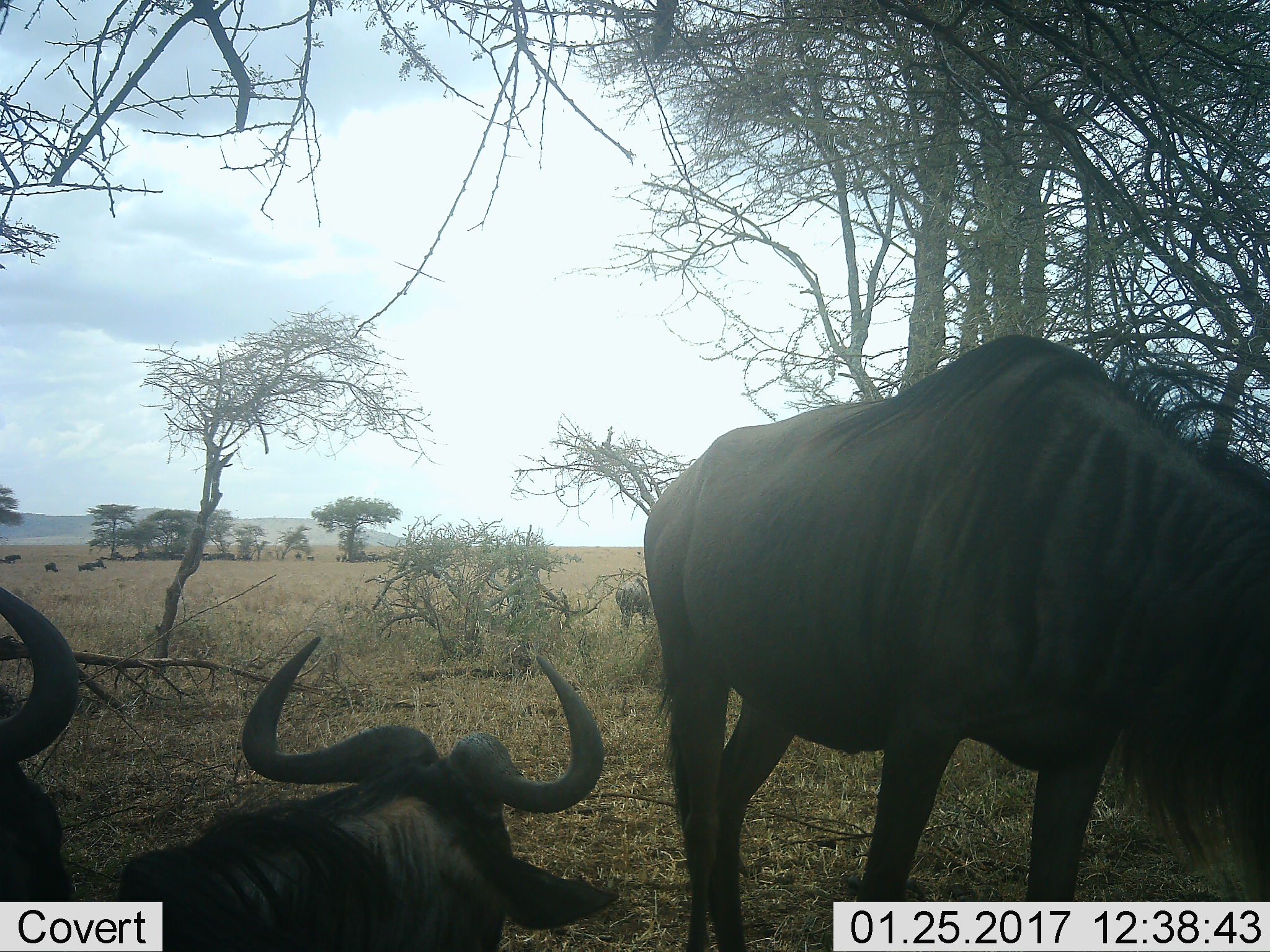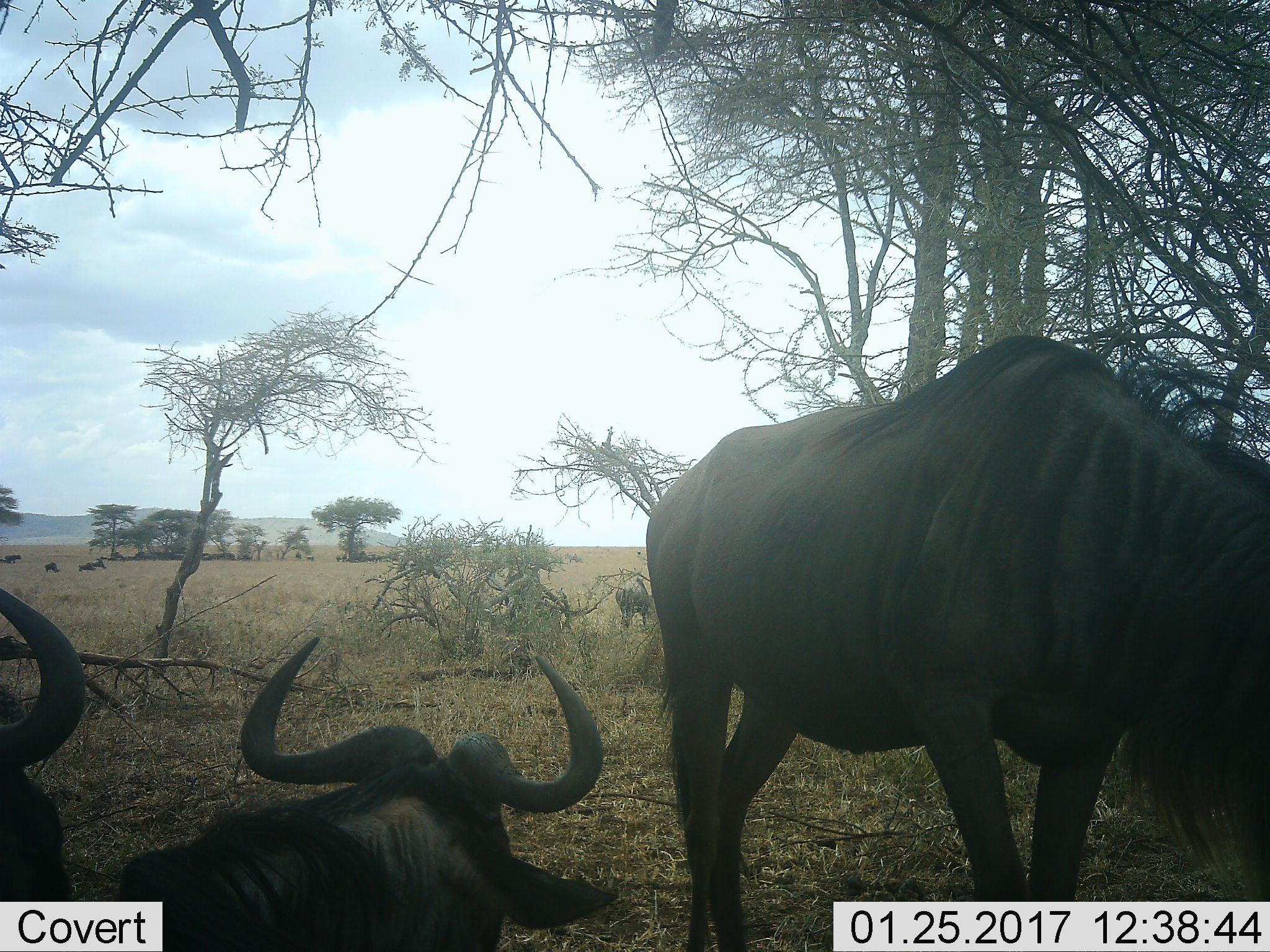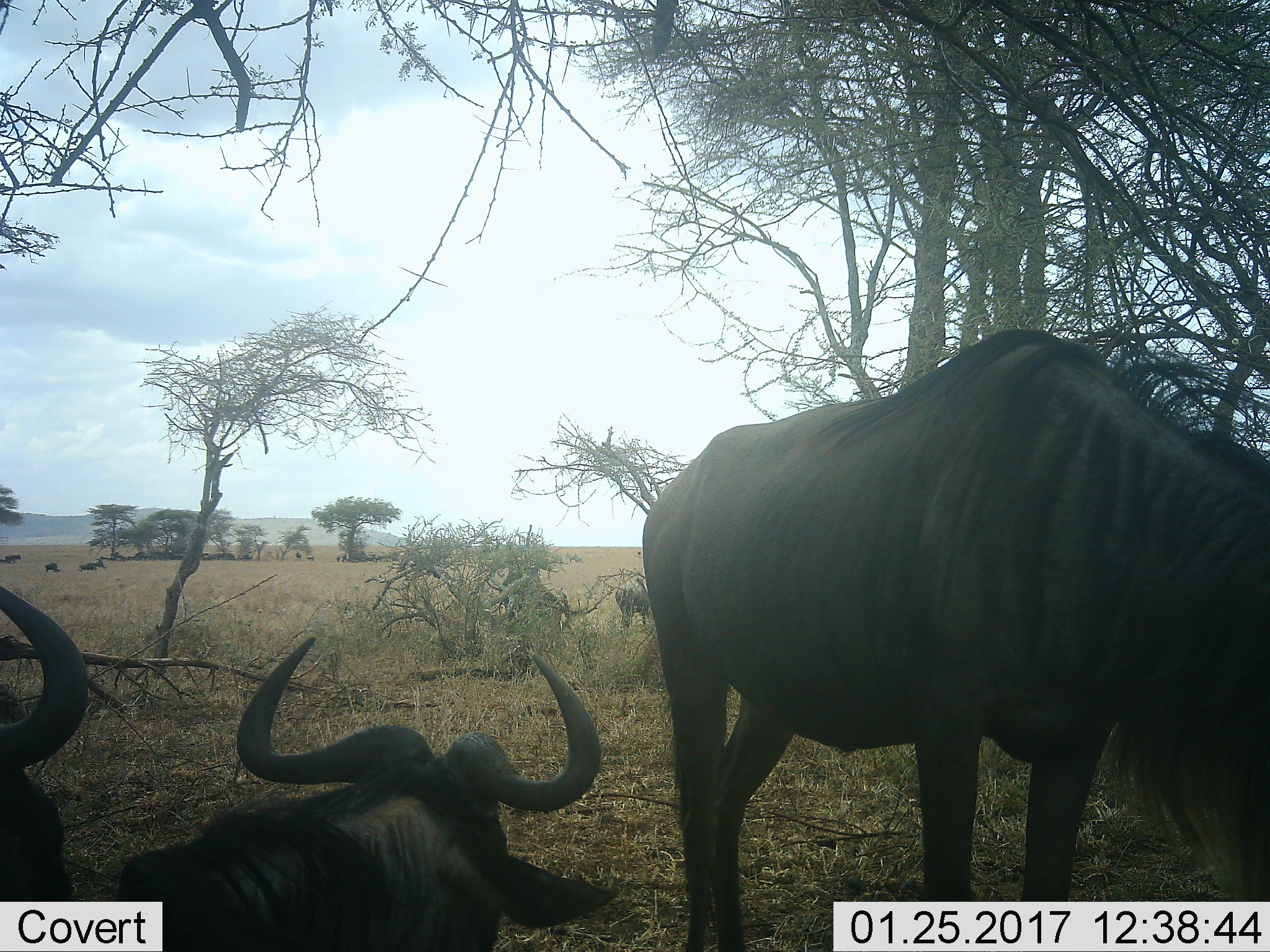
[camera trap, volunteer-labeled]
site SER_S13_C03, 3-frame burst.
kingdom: Animalia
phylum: Chordata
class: Mammalia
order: Artiodactyla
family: Bovidae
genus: Connochaetes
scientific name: Connochaetes taurinus taurinus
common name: blue wildebeest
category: wildebeestblue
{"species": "wildebeestblue (blue wildebeest) (Connochaetes taurinus taurinus)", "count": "4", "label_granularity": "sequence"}